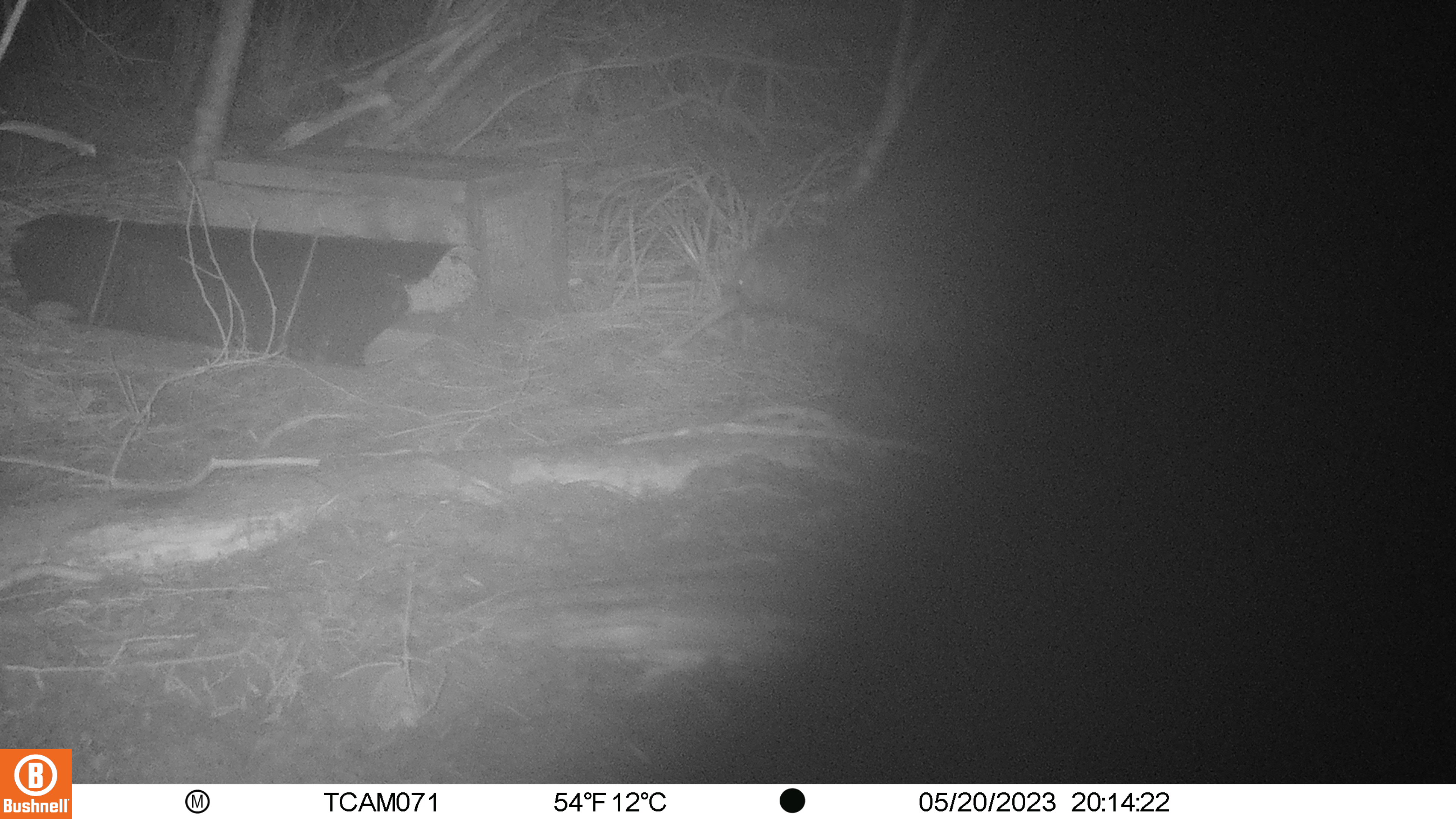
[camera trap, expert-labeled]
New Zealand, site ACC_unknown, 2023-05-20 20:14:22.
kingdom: Animalia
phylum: Chordata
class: Aves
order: Apterygiformes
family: Apterygidae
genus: Apteryx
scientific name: Apteryx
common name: kiwi